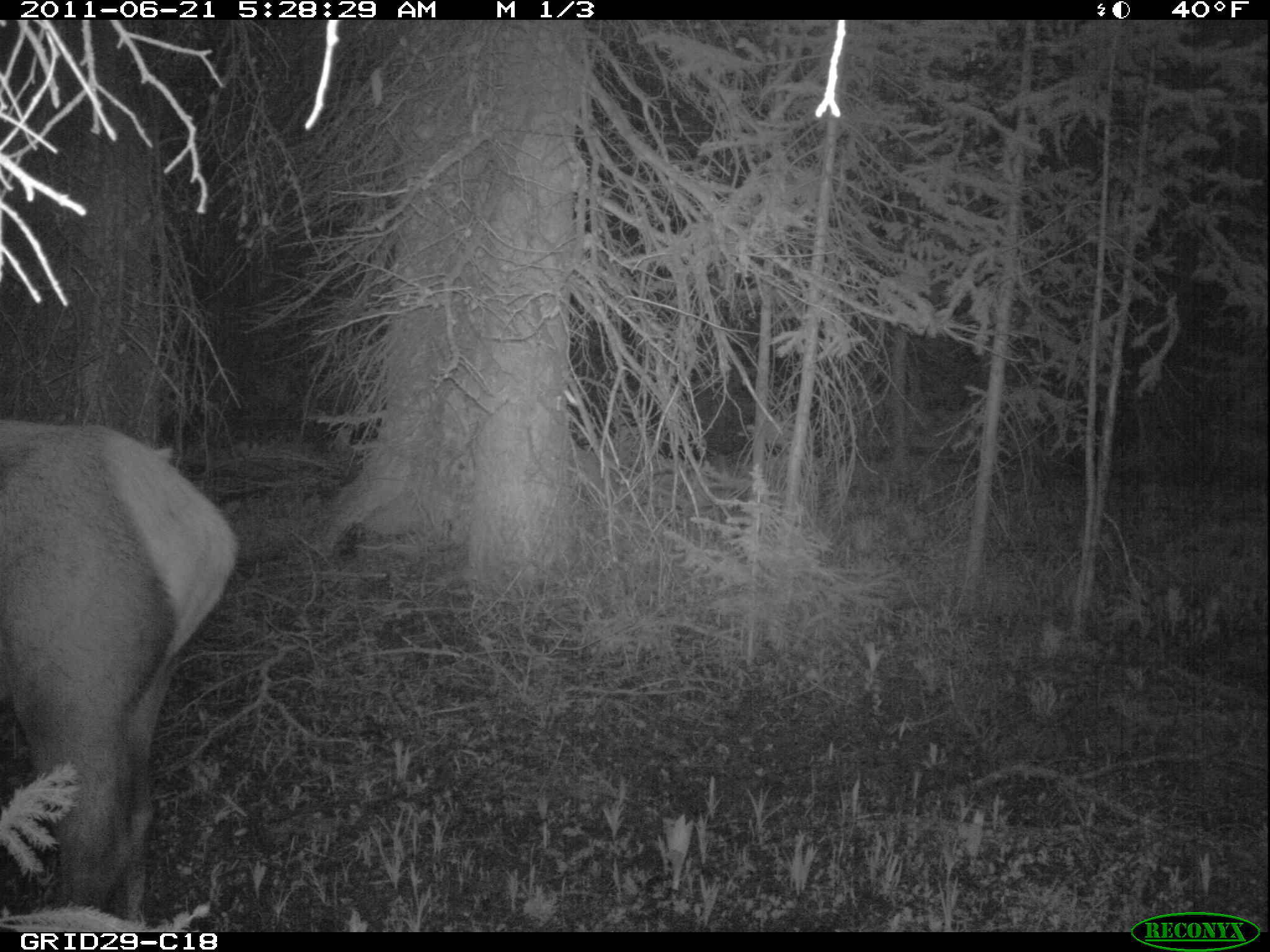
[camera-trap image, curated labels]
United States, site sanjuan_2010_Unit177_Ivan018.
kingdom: Animalia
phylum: Chordata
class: Mammalia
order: Artiodactyla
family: Cervidae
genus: Cervus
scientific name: Cervus elaphus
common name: red deer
Cervus elaphus (red deer).